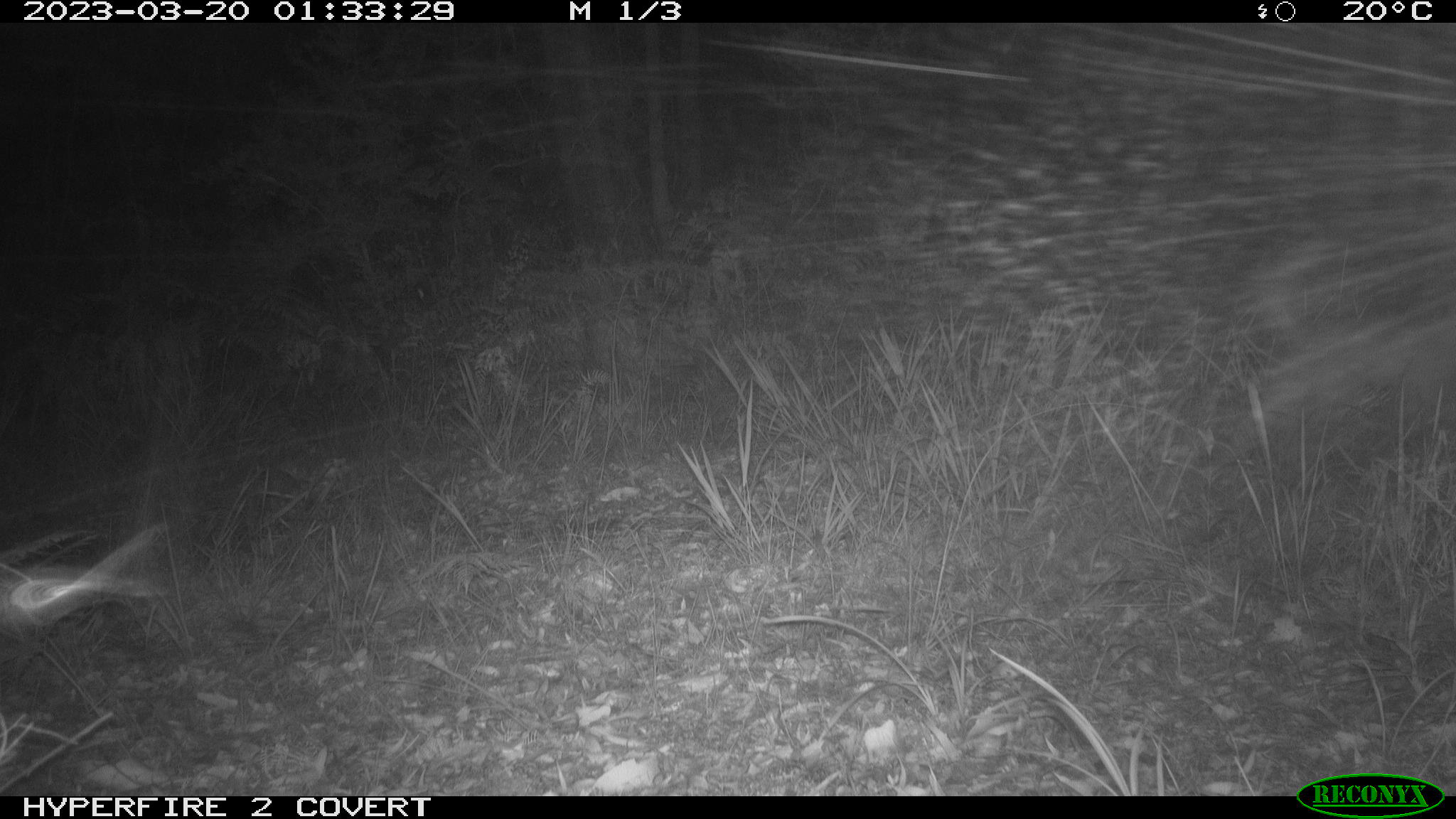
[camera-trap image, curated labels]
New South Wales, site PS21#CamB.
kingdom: Animalia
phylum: Chordata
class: Mammalia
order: Carnivora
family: Canidae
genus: Canis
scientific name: Canis familiaris dingo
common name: dingo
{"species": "dingo (Canis familiaris dingo)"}